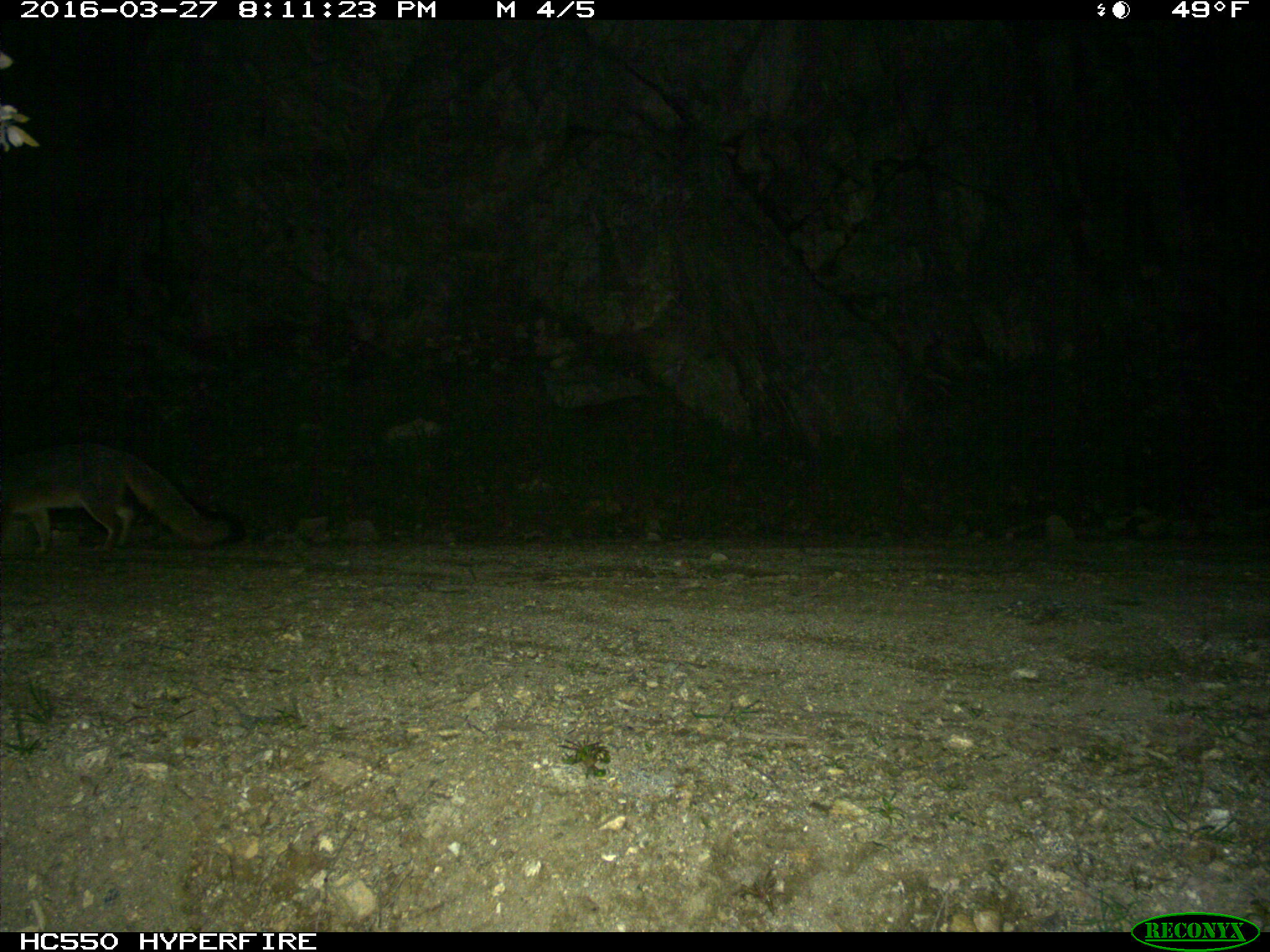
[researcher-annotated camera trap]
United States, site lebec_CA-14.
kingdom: Animalia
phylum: Chordata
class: Mammalia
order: Carnivora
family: Canidae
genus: Urocyon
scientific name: Urocyon cinereoargenteus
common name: gray fox